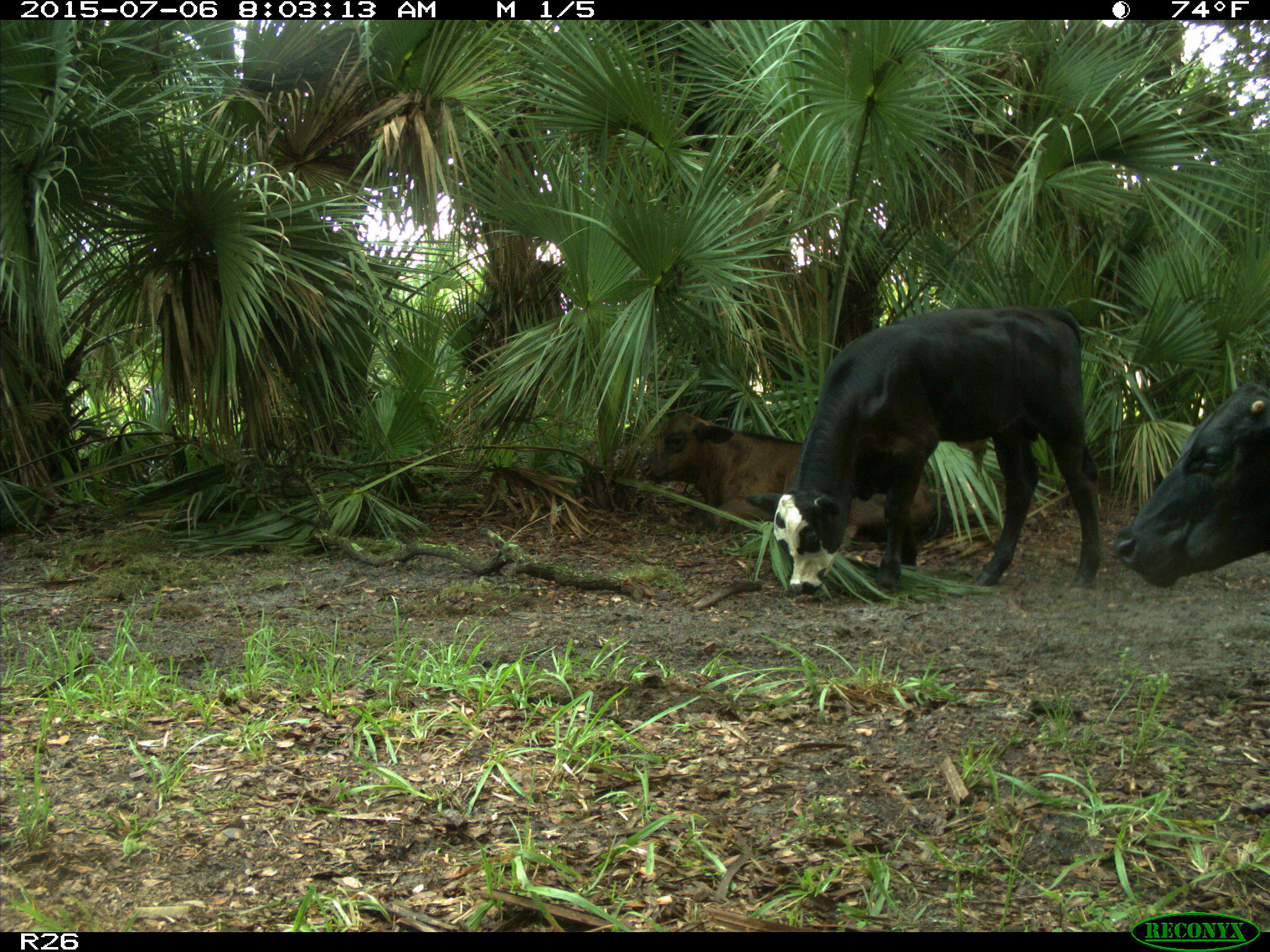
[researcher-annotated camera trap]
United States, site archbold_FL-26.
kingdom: Animalia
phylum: Chordata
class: Mammalia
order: Artiodactyla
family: Bovidae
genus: Bos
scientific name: Bos taurus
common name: domestic cow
Bos taurus (domestic cow).